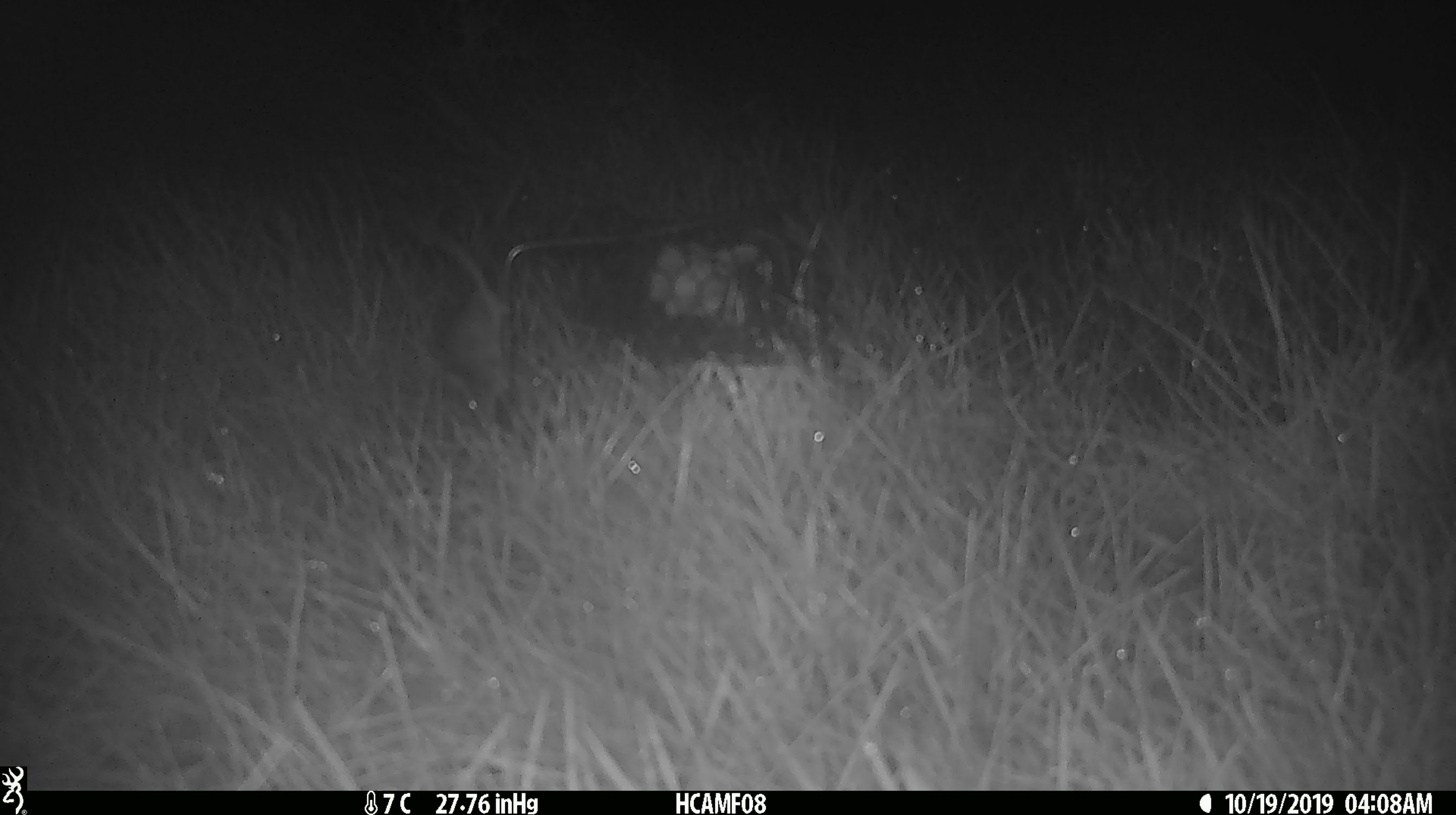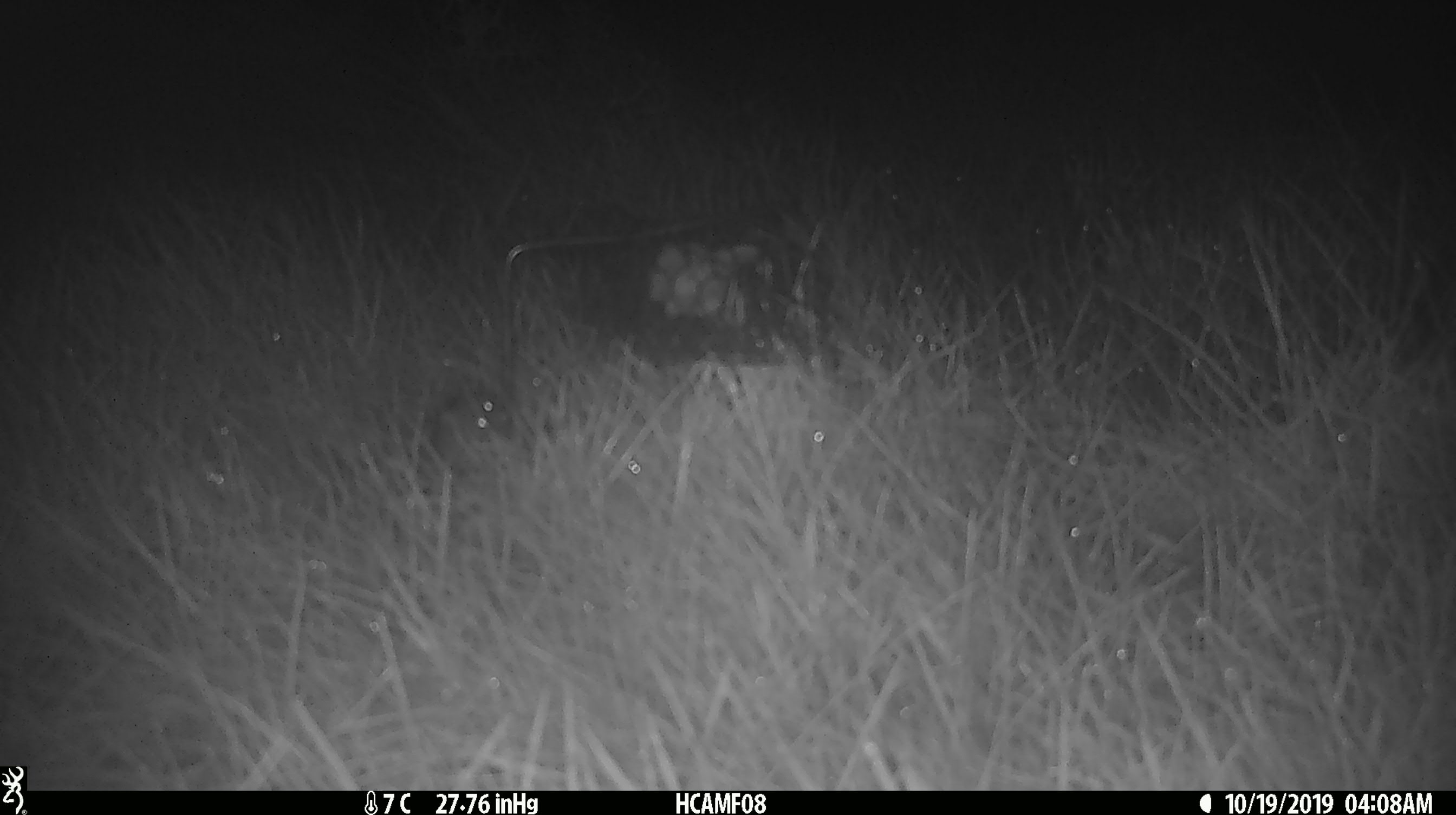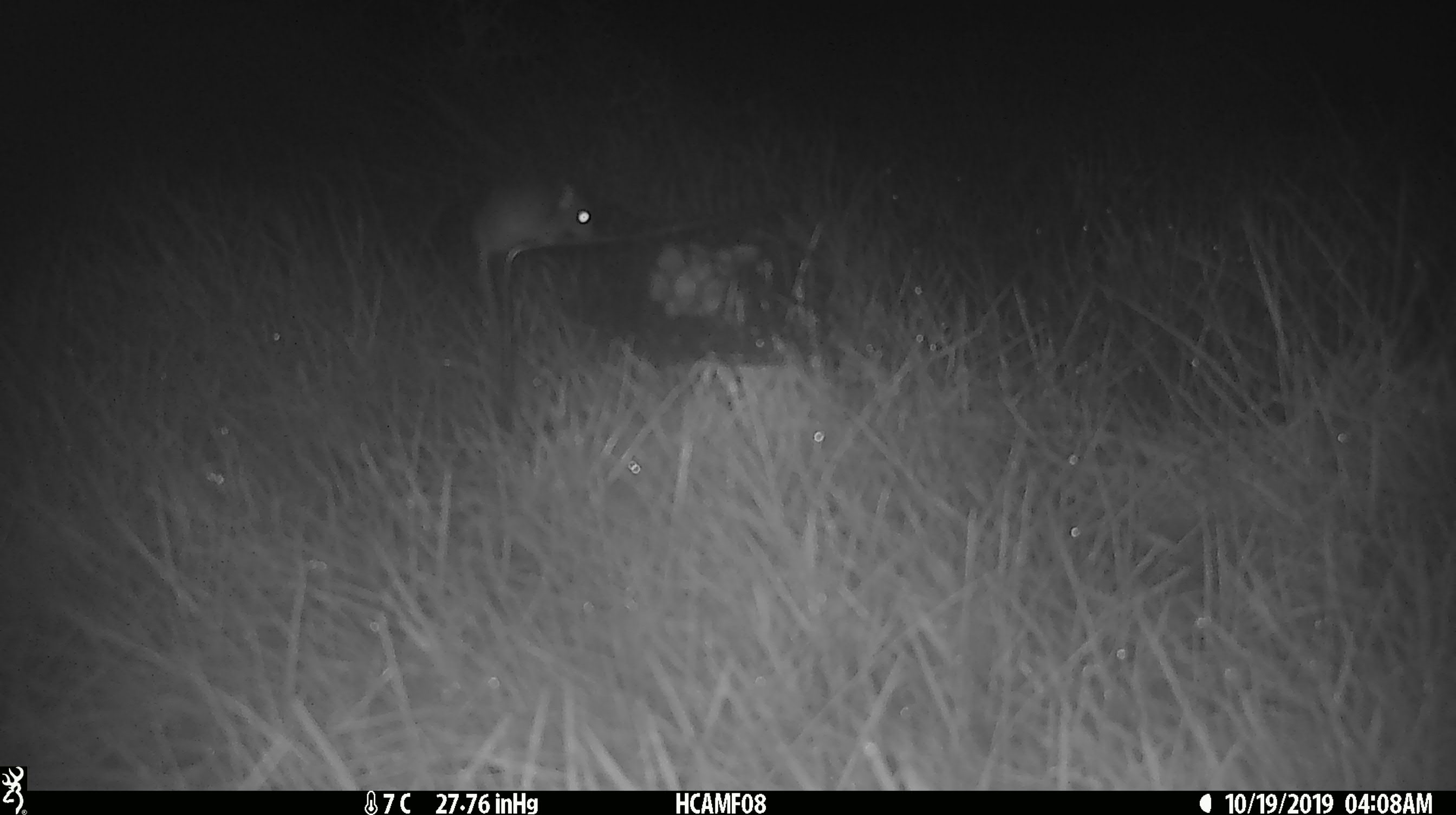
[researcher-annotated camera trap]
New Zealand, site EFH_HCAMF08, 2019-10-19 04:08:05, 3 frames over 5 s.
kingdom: Animalia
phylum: Chordata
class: Mammalia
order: Rodentia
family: Muridae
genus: Mus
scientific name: Mus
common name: mouse